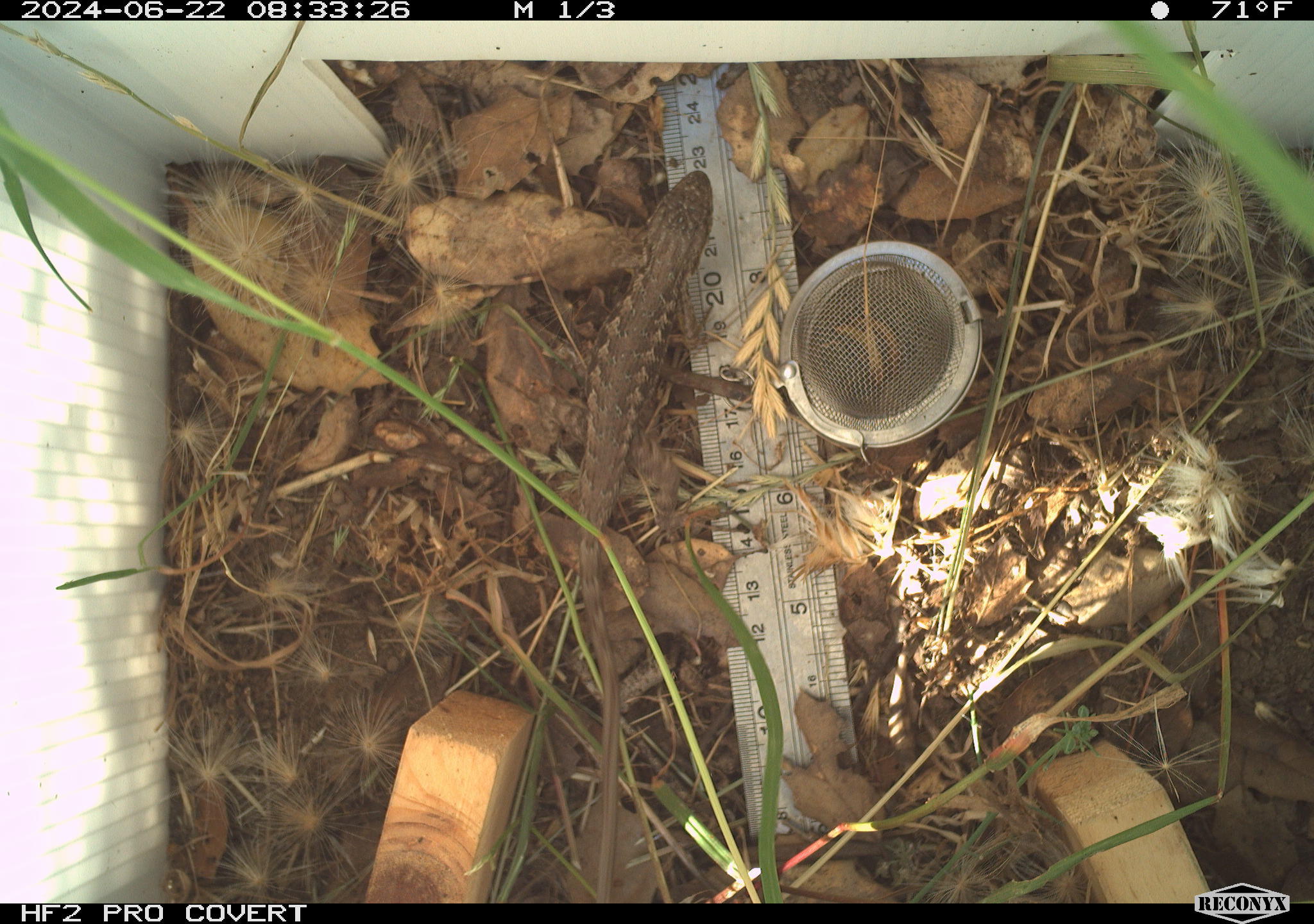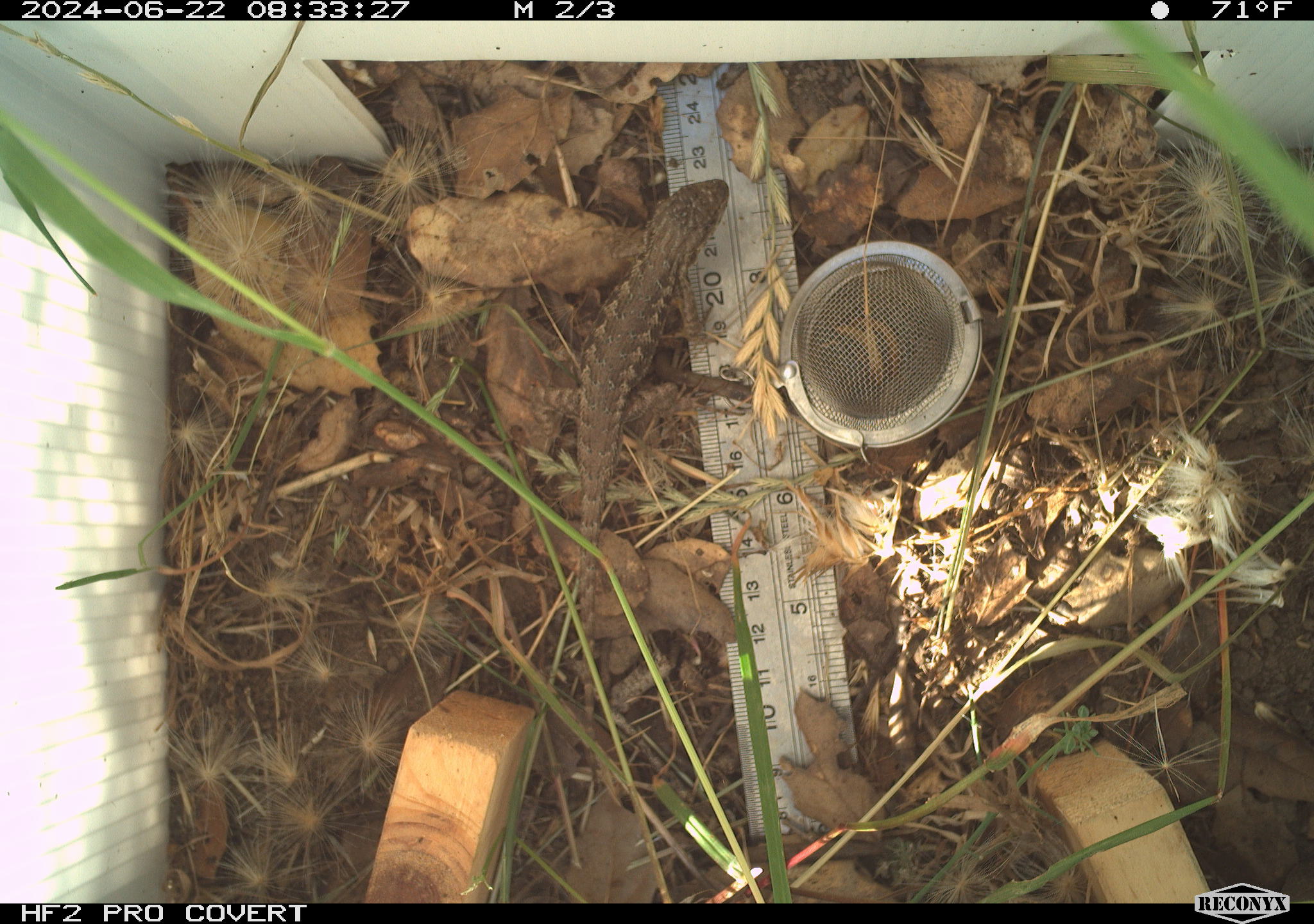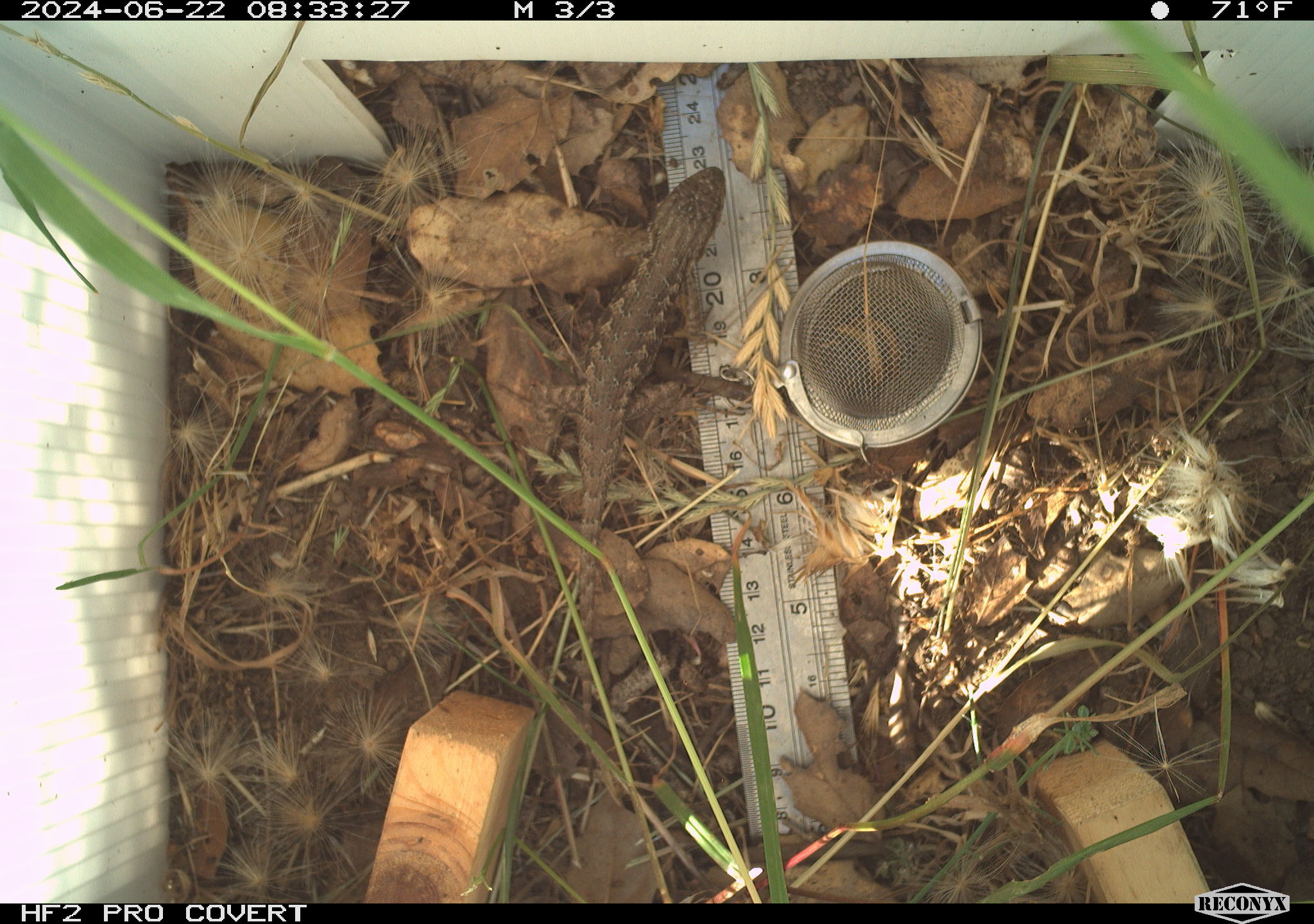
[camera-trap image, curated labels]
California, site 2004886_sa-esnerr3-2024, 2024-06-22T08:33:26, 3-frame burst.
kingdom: Animalia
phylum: Chordata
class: Reptilia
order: Squamata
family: Phrynosomatidae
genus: Sceloporus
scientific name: Sceloporus occidentalis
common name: western fence lizard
Western fence lizard (Sceloporus occidentalis).